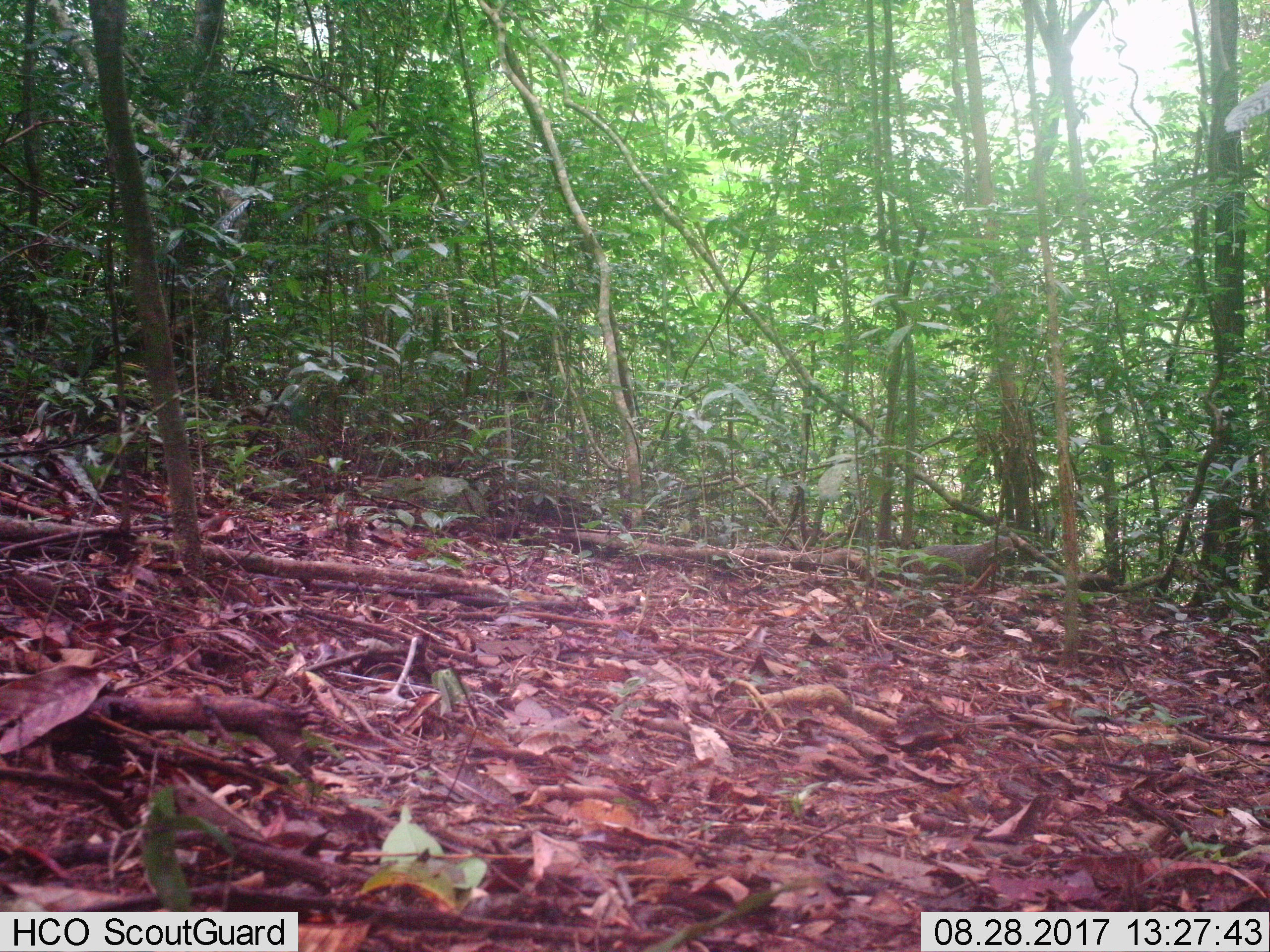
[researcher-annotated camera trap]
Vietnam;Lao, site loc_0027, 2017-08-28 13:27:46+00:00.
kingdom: Animalia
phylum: Chordata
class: Mammalia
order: Carnivora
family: Herpestidae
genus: Urva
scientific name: Urva urva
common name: crab-eating mongoose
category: crab eating mongoose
Crab eating mongoose (crab-eating mongoose) (Urva urva). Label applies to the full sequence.